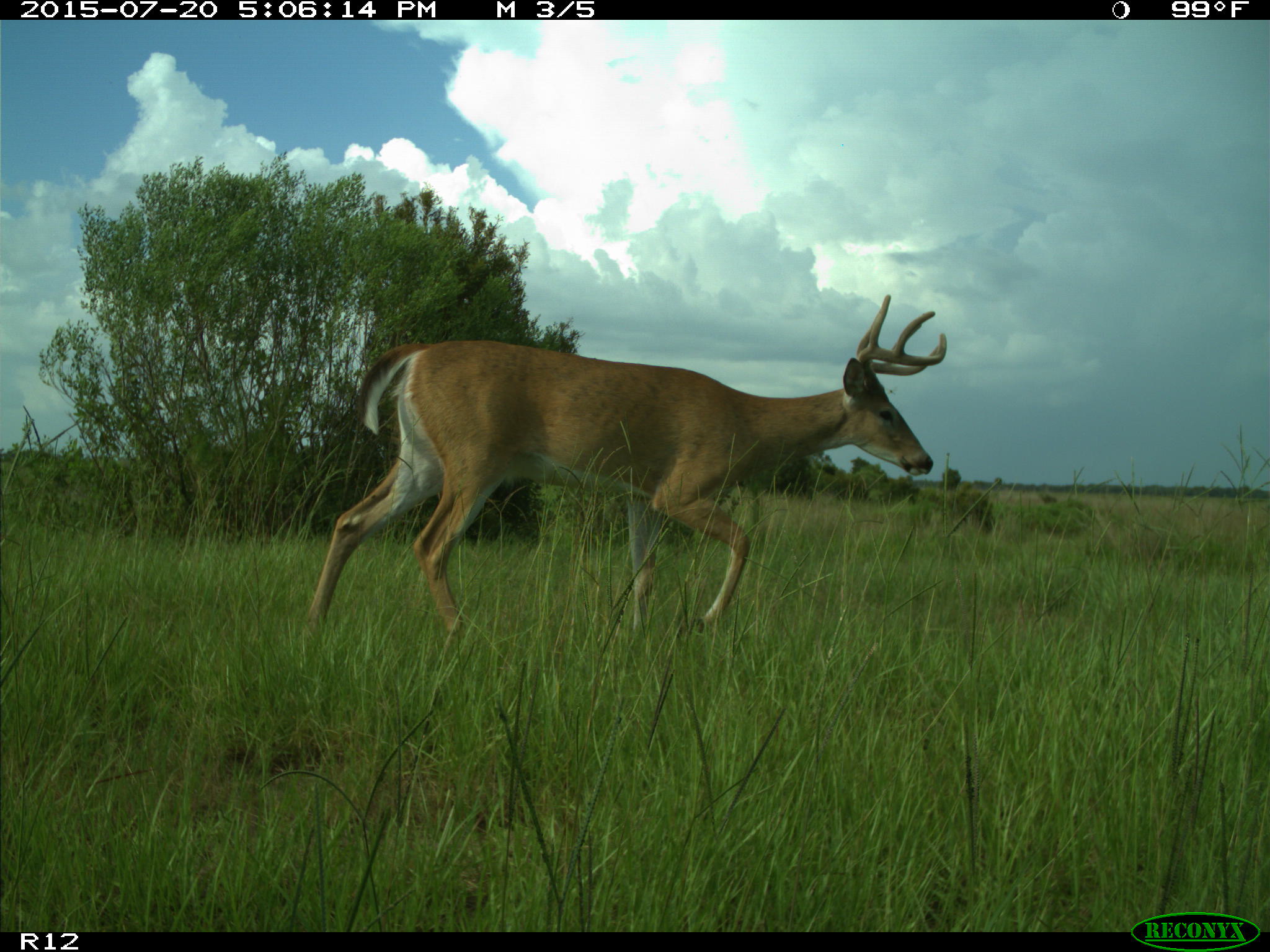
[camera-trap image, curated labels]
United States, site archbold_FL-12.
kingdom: Animalia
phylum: Chordata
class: Mammalia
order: Artiodactyla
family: Cervidae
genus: Odocoileus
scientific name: Odocoileus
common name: deer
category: unidentified deer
Unidentified deer (deer) (Odocoileus).